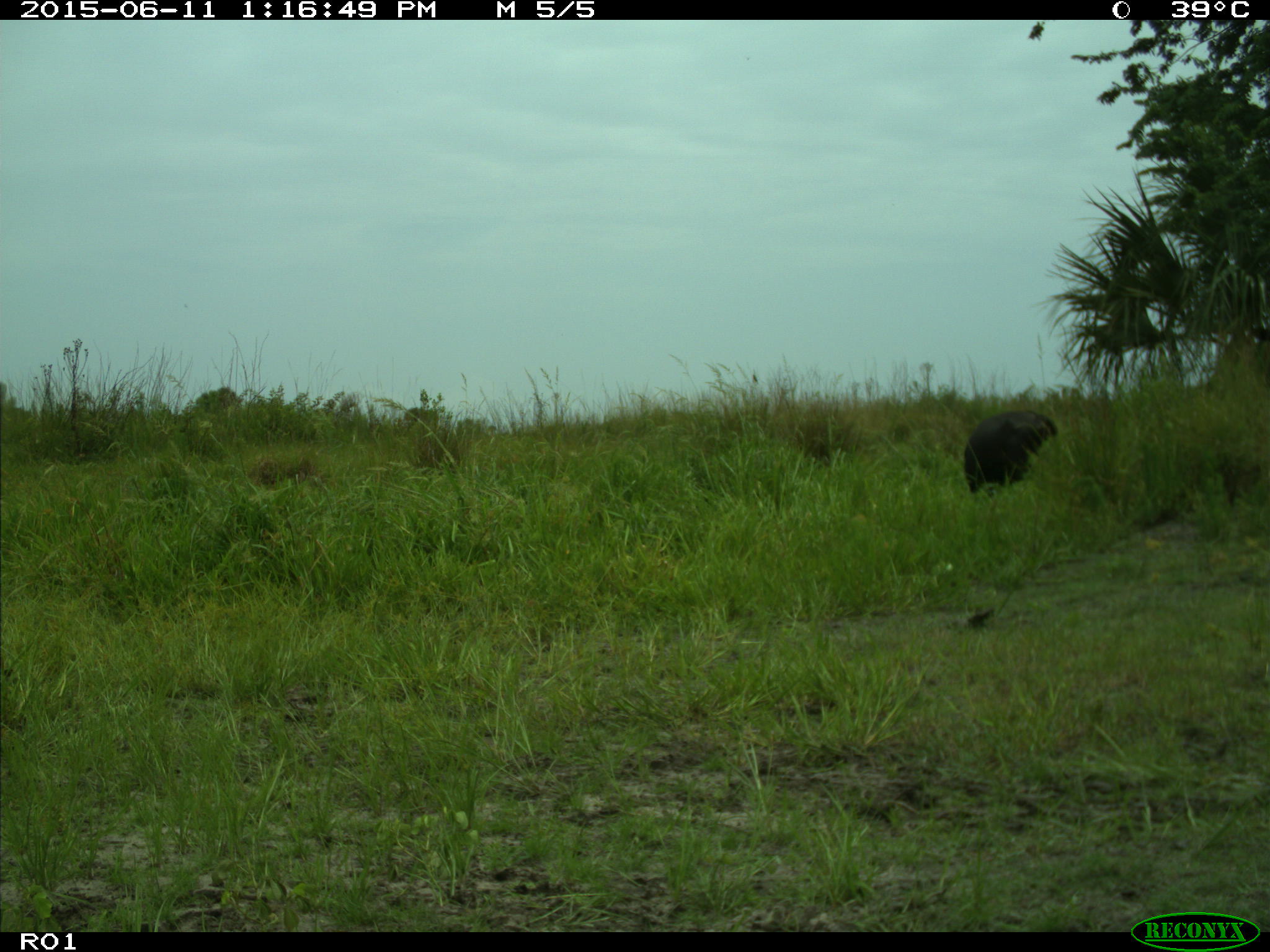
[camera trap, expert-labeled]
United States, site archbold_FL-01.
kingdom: Animalia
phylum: Chordata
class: Mammalia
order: Artiodactyla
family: Bovidae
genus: Bos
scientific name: Bos taurus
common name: domestic cow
Bos taurus (domestic cow).